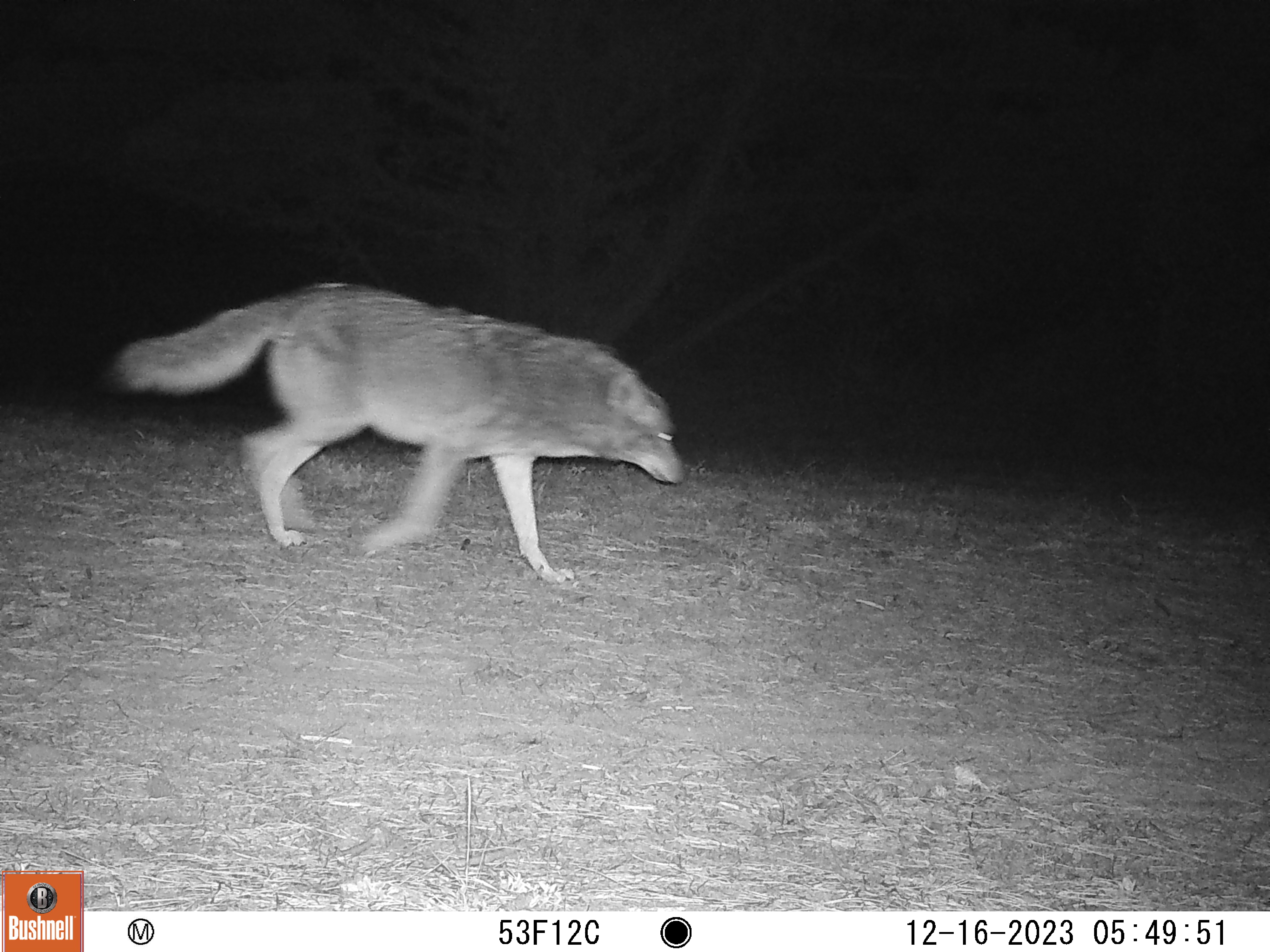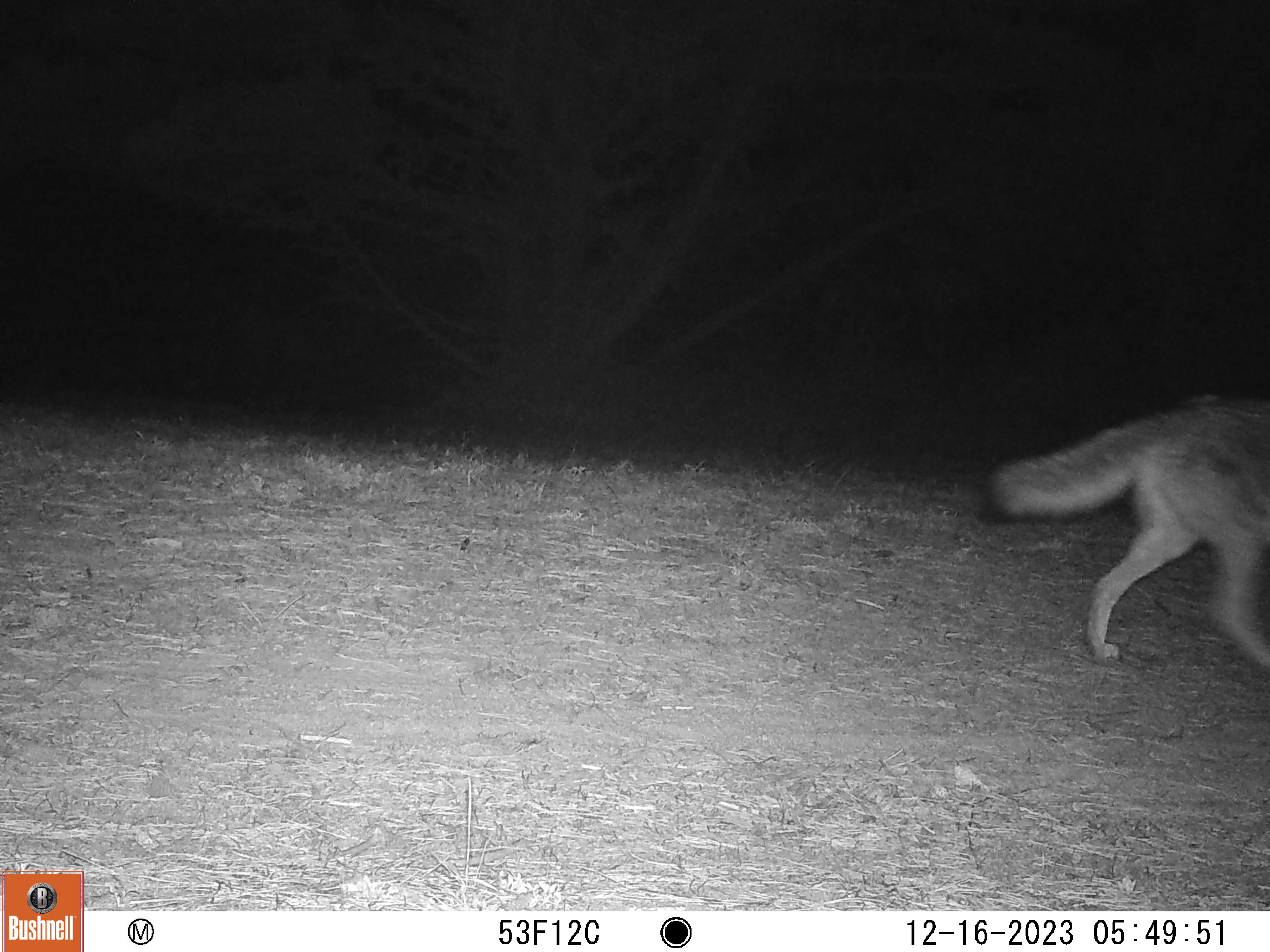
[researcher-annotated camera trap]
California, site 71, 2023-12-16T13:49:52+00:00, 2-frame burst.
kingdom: Animalia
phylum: Chordata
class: Mammalia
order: Carnivora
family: Canidae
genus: Canis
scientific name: Canis latrans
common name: coyote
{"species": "coyote (Canis latrans)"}